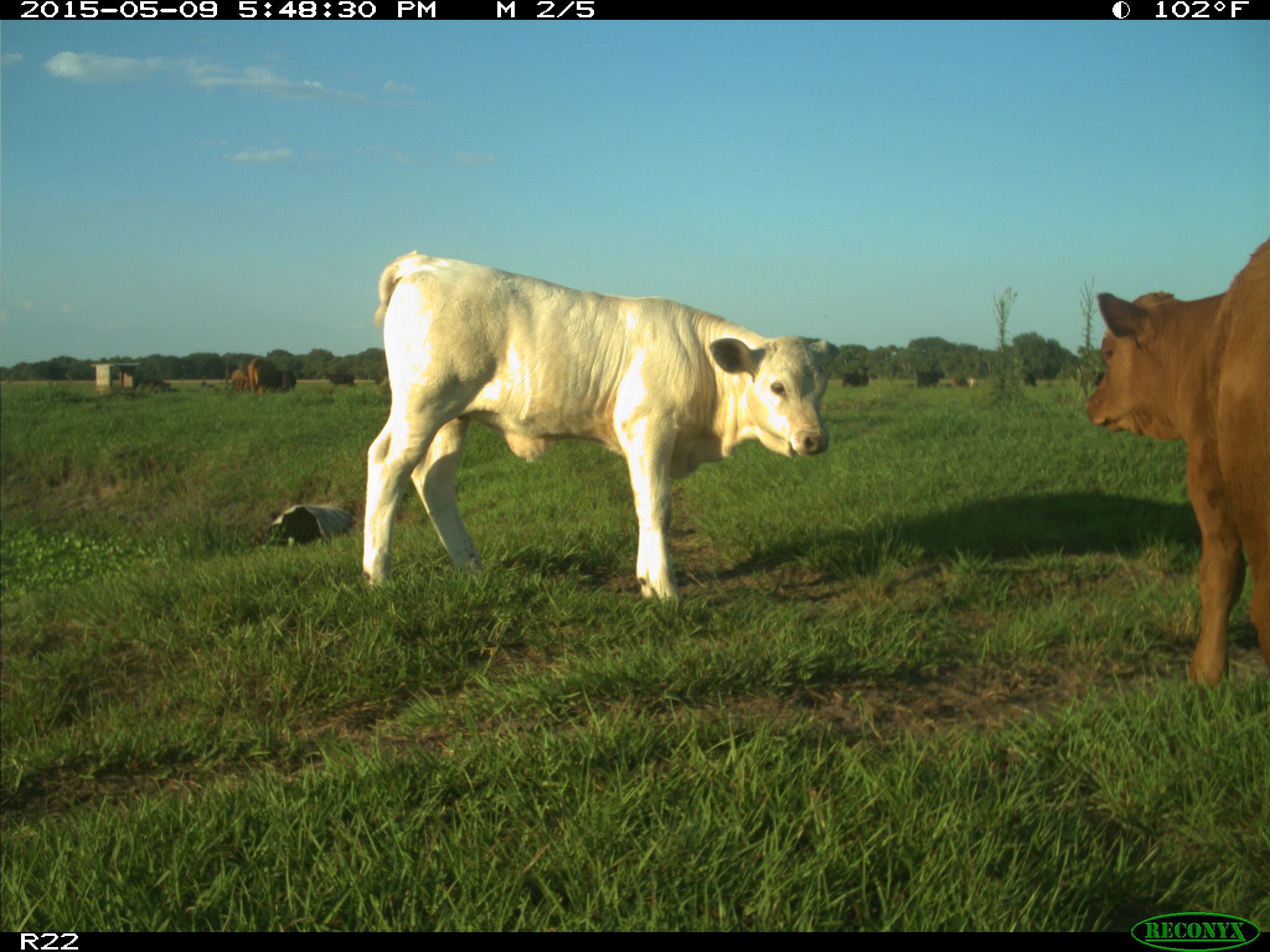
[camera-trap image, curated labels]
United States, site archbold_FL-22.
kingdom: Animalia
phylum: Chordata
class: Mammalia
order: Artiodactyla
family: Bovidae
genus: Bos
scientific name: Bos taurus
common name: domestic cow